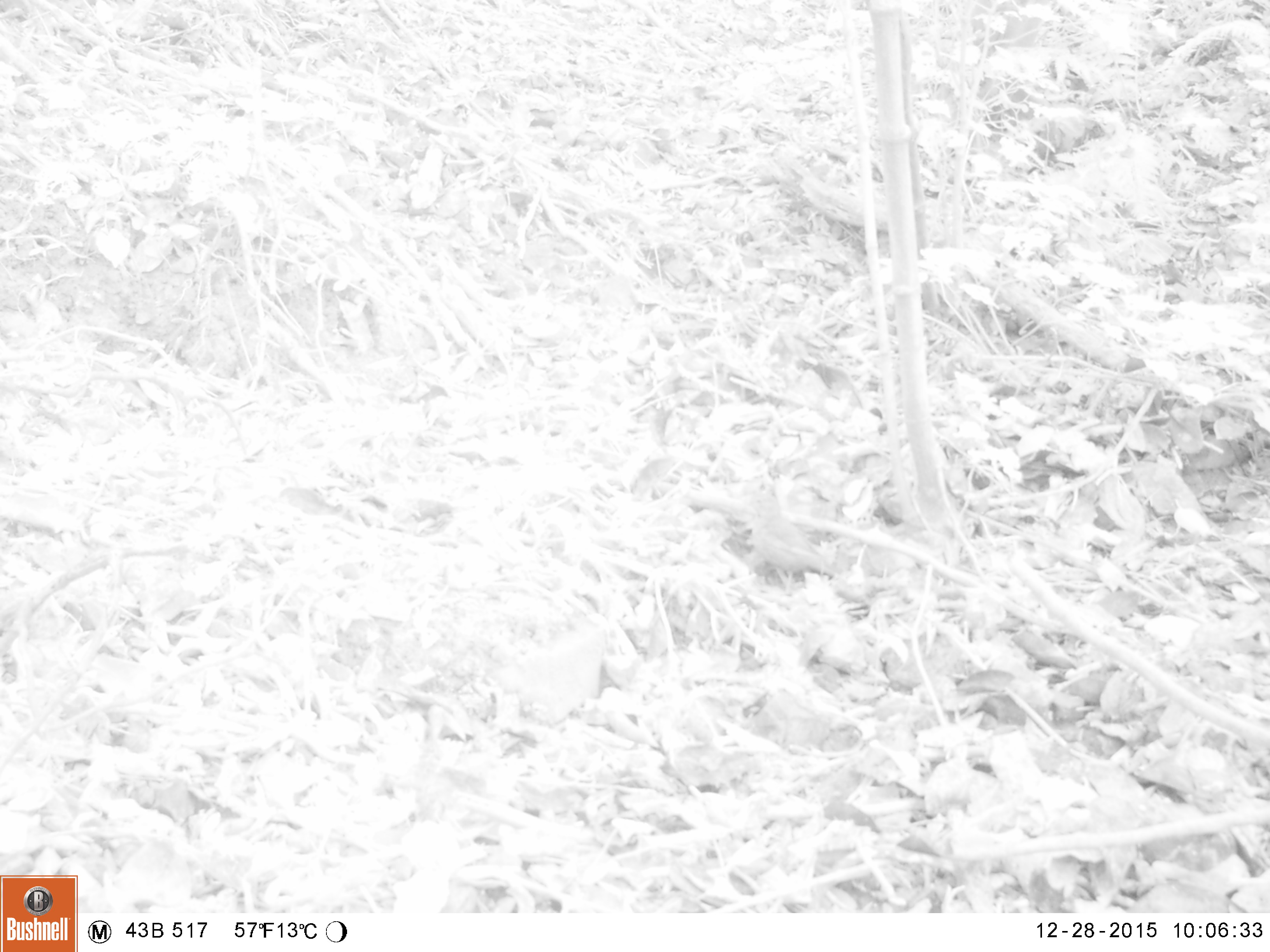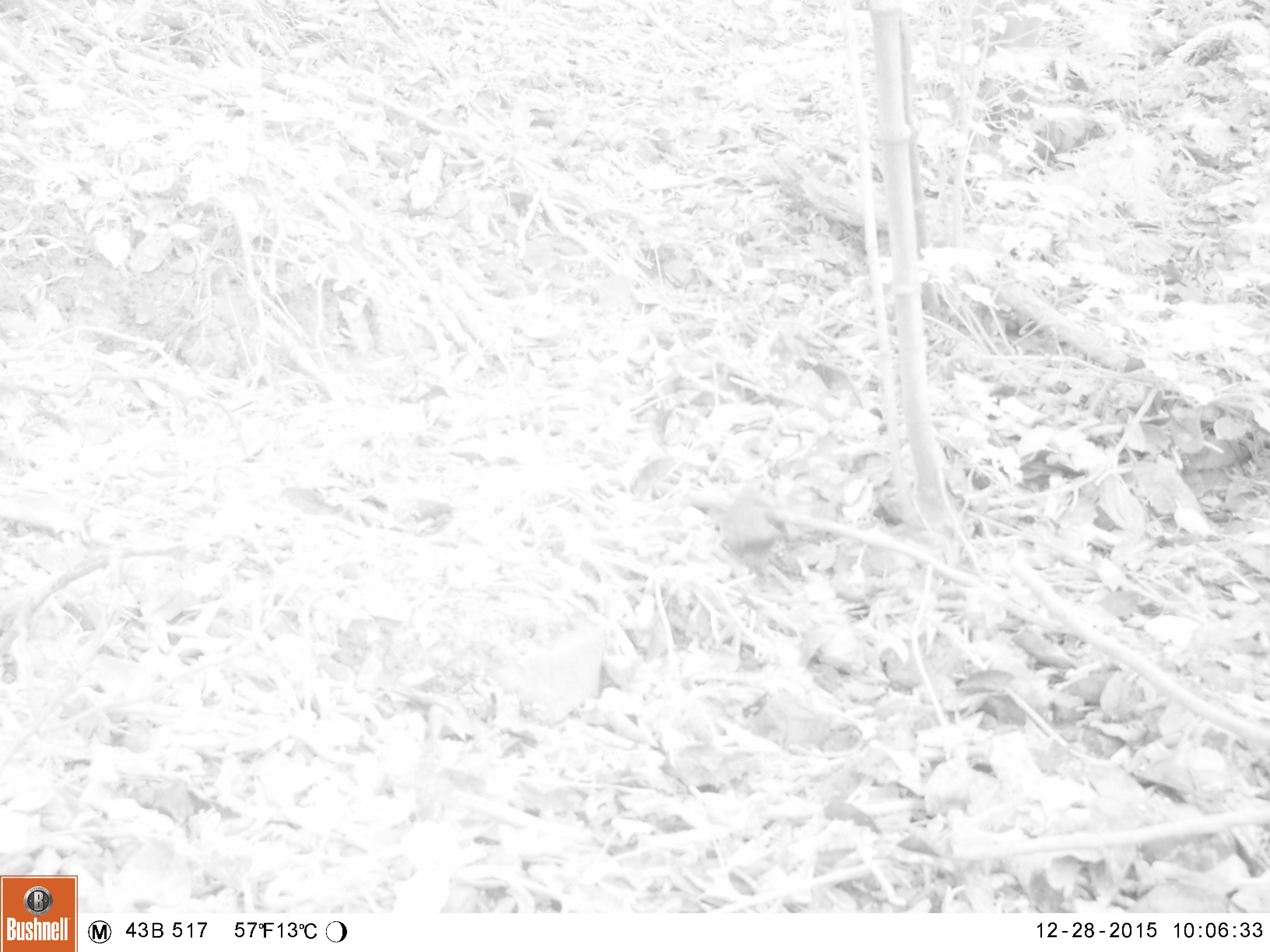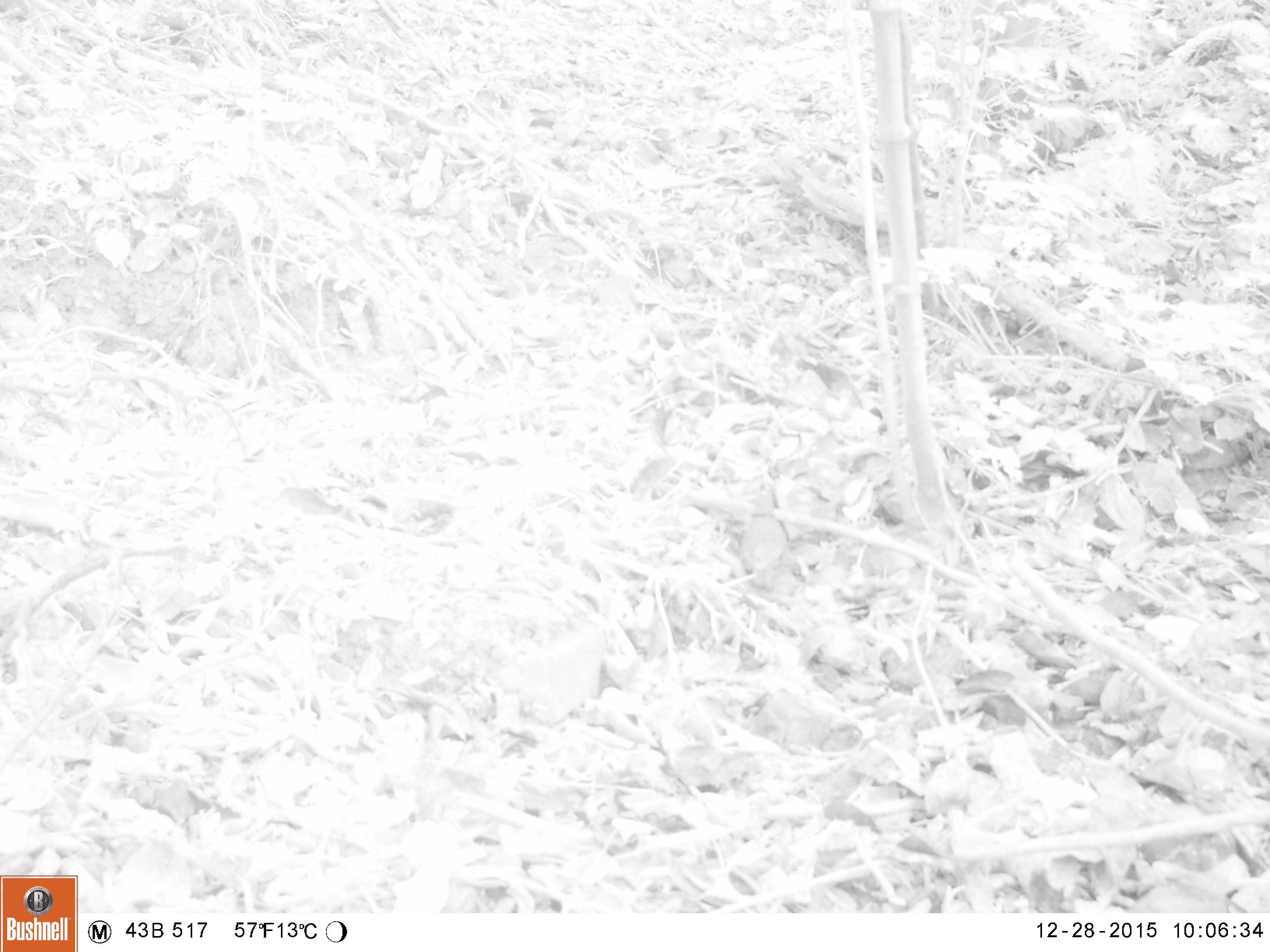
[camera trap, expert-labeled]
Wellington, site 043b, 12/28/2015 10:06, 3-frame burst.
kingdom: Animalia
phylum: Chordata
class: Aves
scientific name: Aves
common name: bird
Bird (Aves).